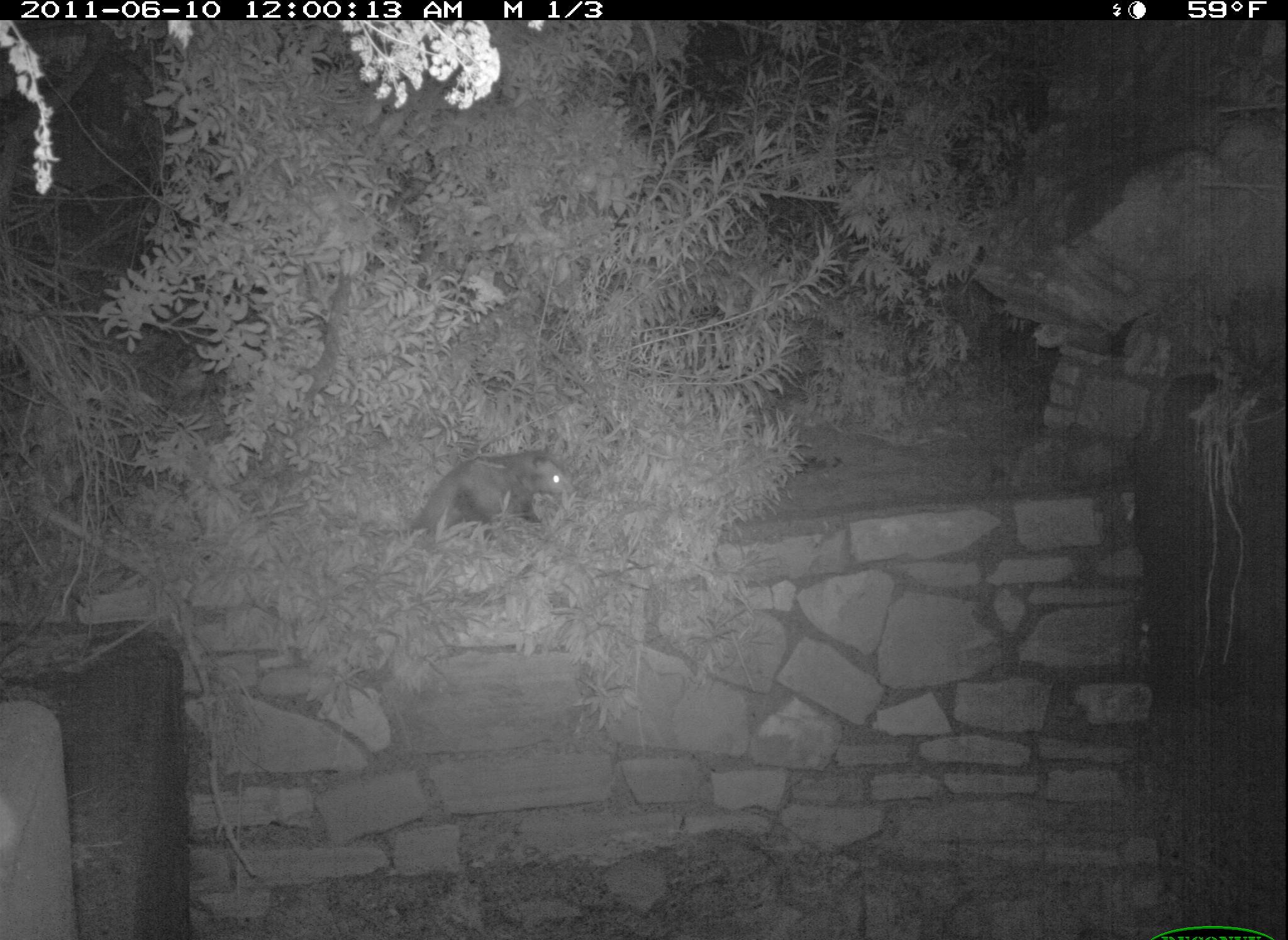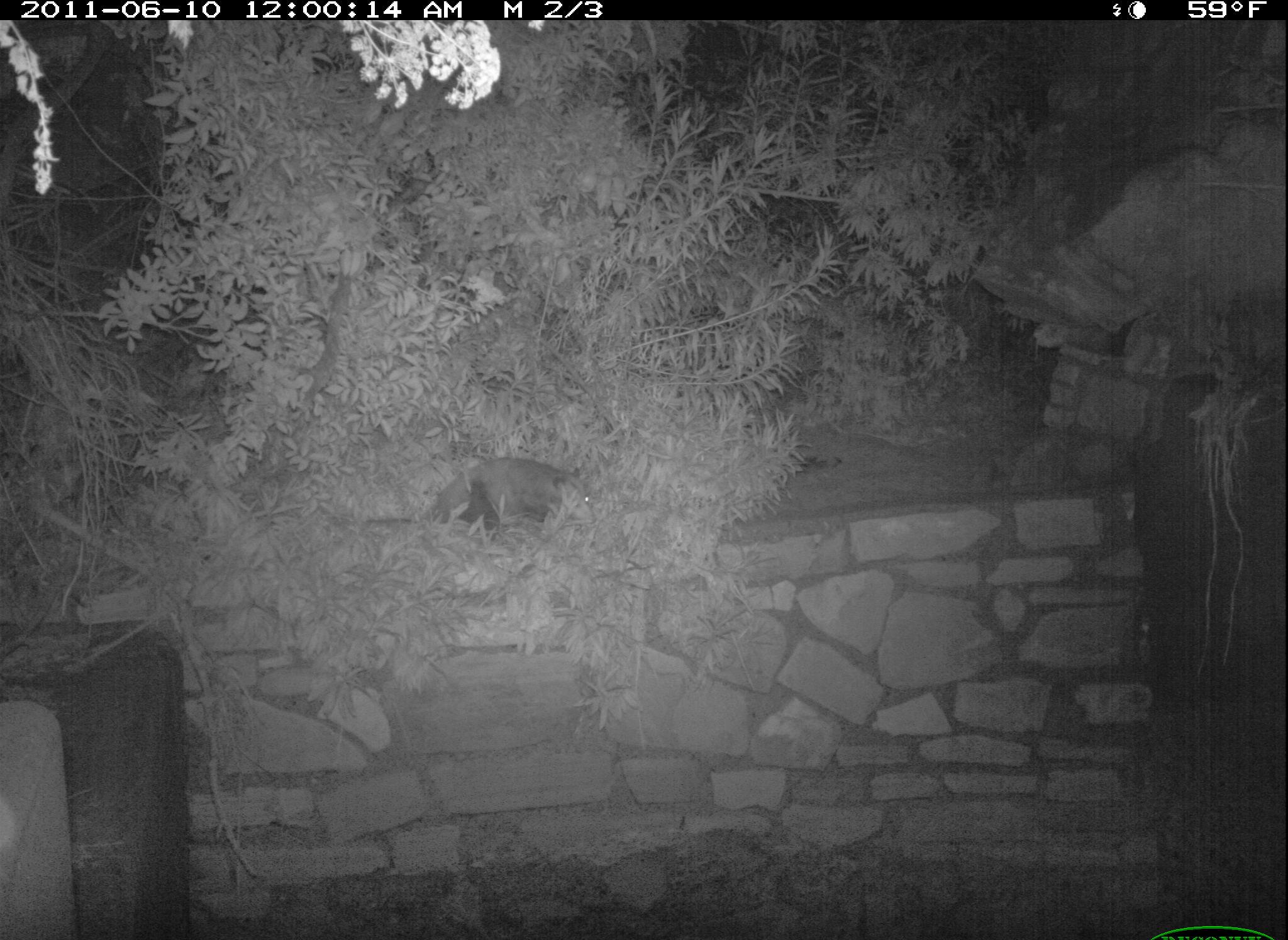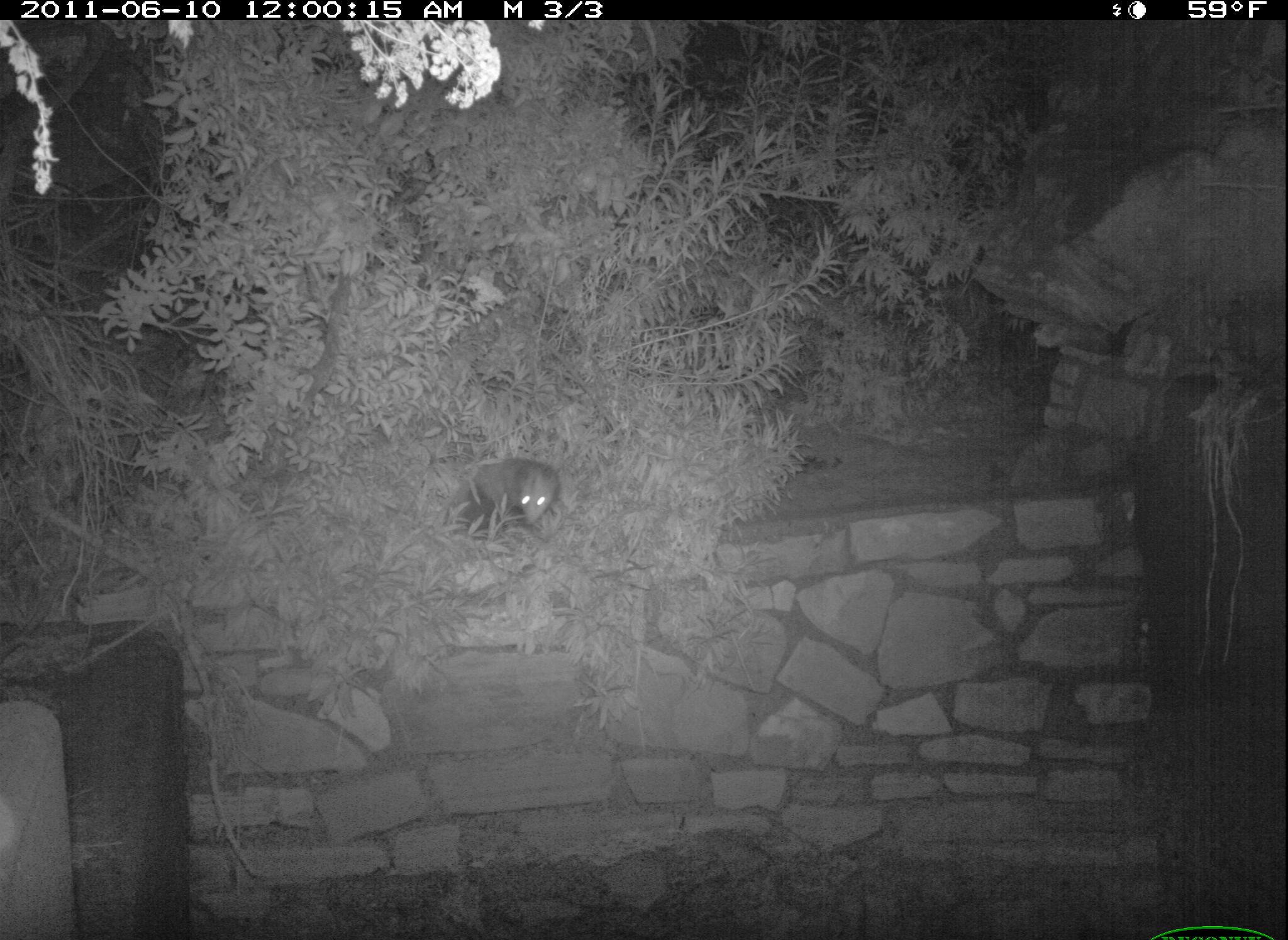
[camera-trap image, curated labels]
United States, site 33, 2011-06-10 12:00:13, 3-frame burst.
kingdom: Animalia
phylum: Chordata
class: Mammalia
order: Didelphimorphia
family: Didelphidae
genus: Didelphis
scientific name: Didelphis virginiana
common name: virginia opossum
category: opossum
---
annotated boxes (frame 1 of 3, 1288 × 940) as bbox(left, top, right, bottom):
opossum: bbox(391, 446, 591, 578)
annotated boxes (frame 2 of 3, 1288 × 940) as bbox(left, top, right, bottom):
opossum: bbox(420, 446, 610, 546)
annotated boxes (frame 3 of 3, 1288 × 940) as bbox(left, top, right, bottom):
opossum: bbox(433, 438, 581, 548)